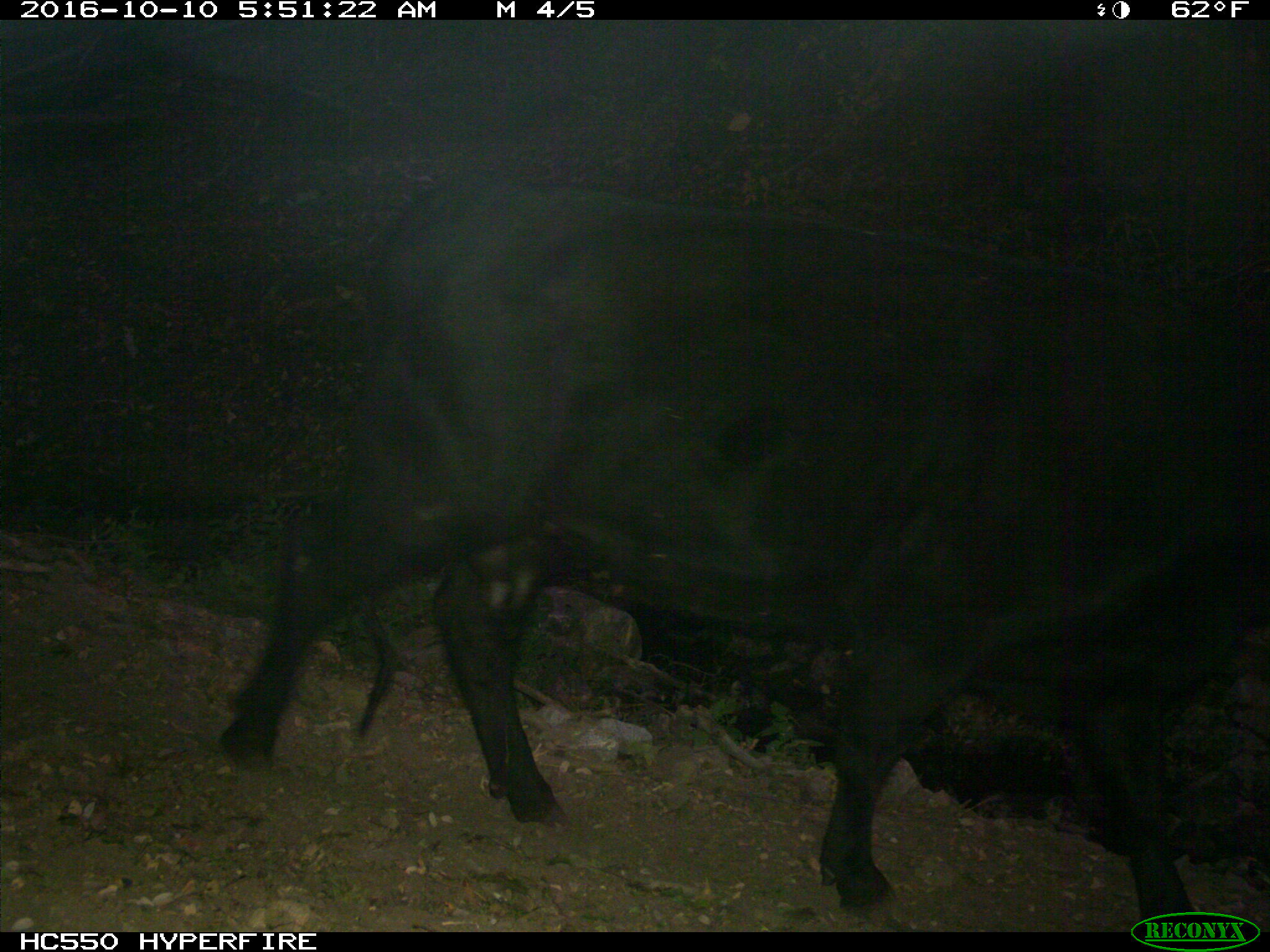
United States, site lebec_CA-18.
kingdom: Animalia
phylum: Chordata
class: Mammalia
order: Artiodactyla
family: Bovidae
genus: Bos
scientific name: Bos taurus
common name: domestic cow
Bos taurus (domestic cow).